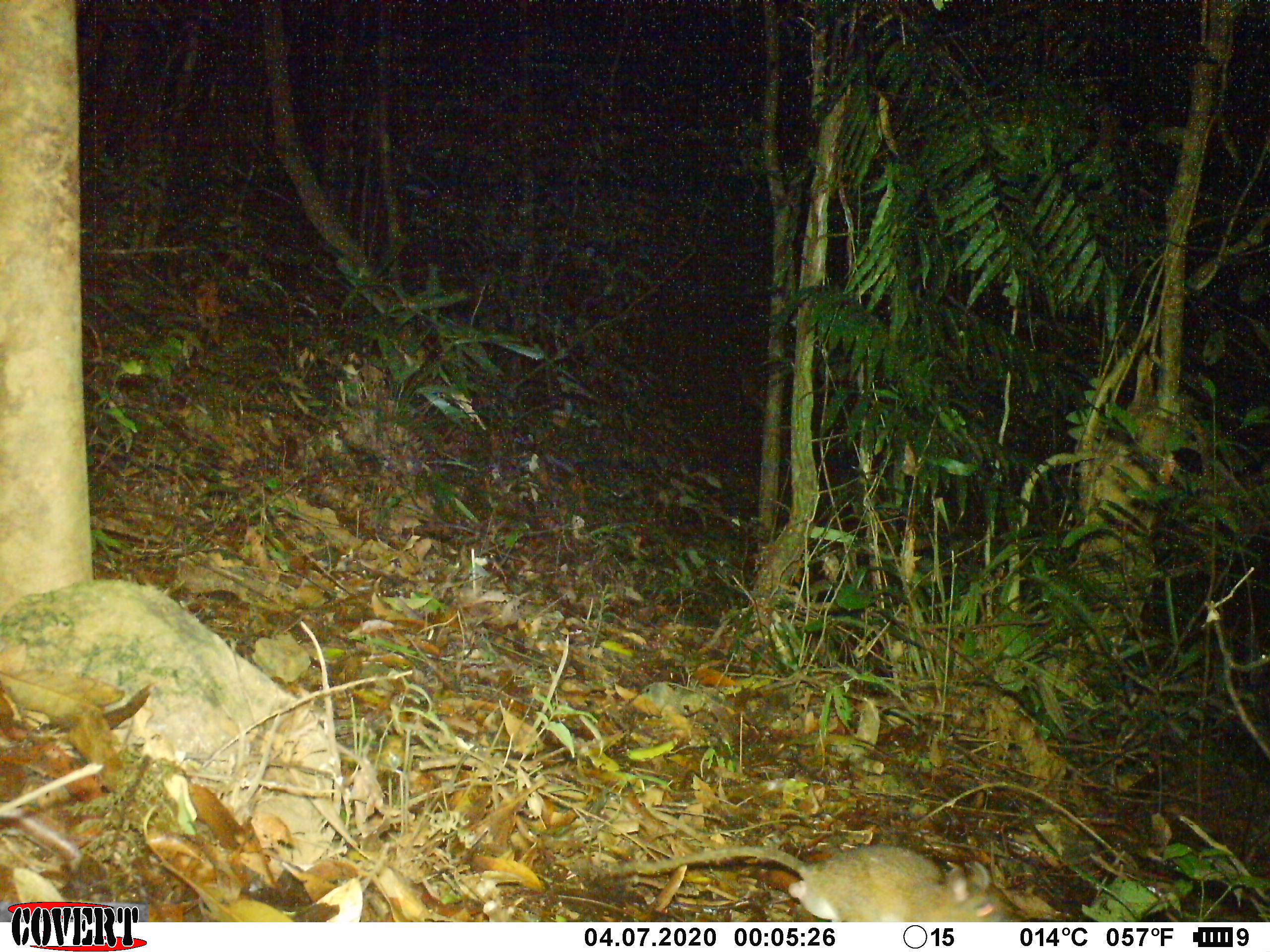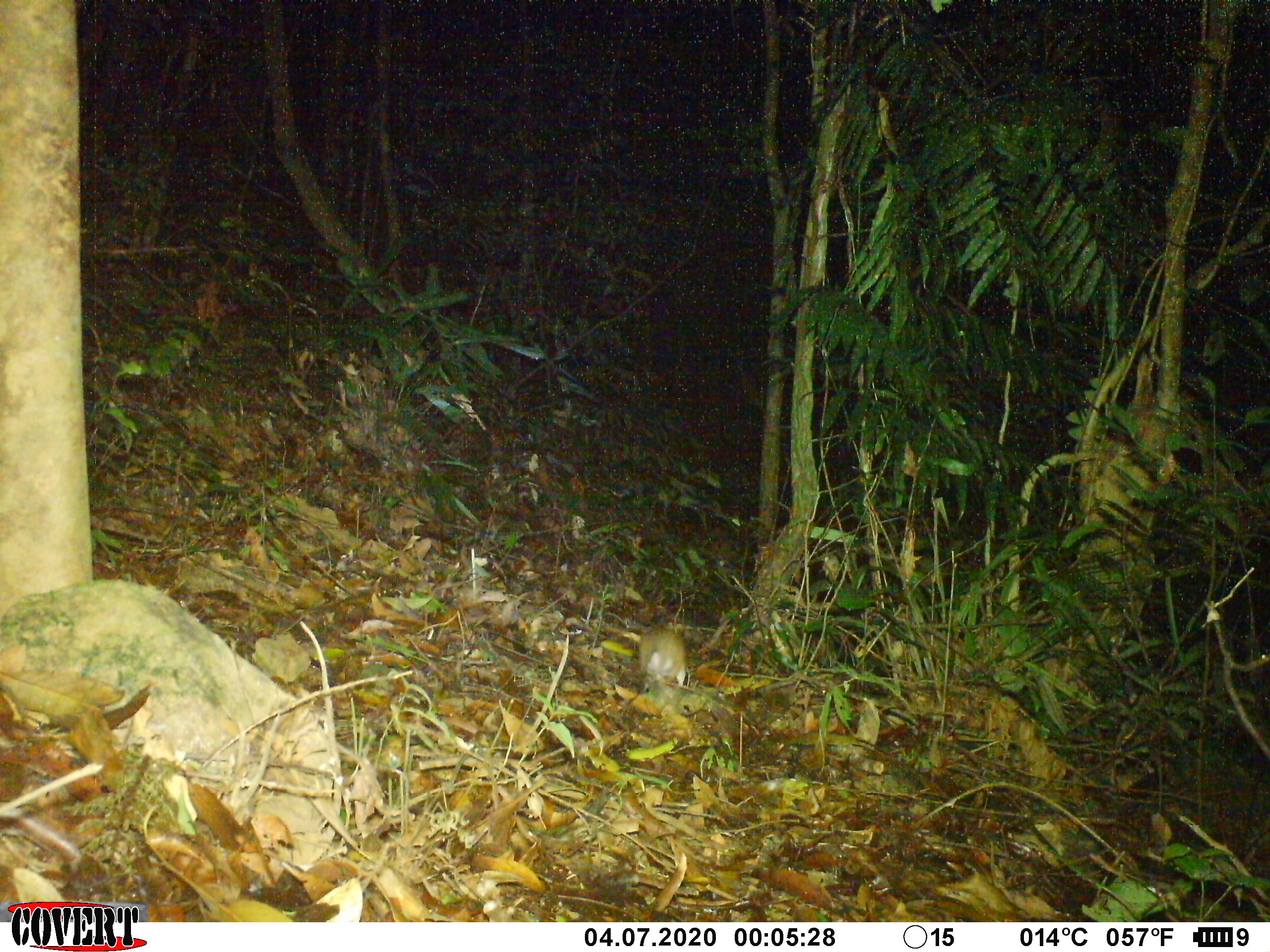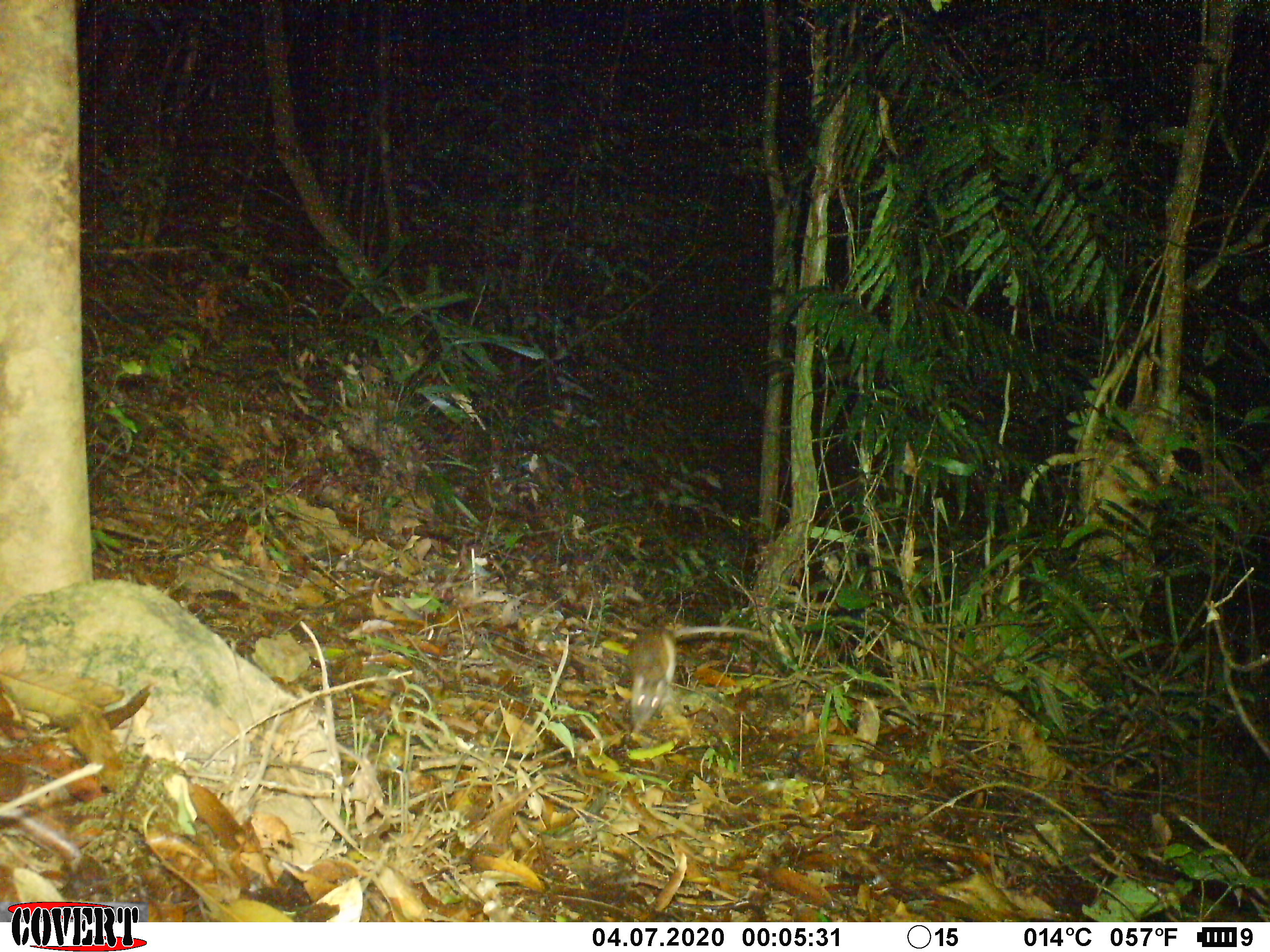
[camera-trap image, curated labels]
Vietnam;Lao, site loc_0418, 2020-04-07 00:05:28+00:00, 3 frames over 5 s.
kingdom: Animalia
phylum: Chordata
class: Mammalia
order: Rodentia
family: Muridae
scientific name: Muridae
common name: old-world mice and rats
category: unidentified murid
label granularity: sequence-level